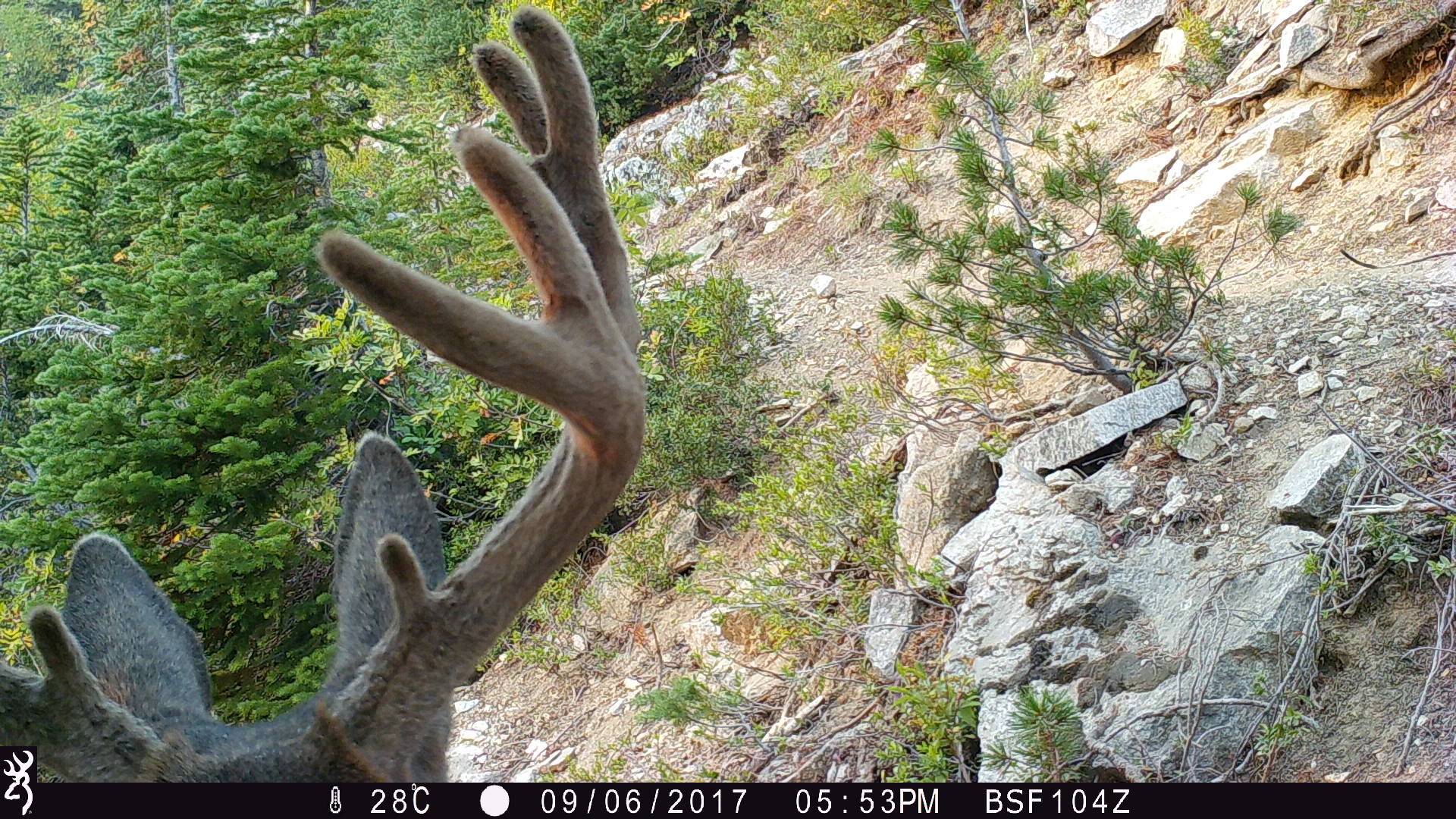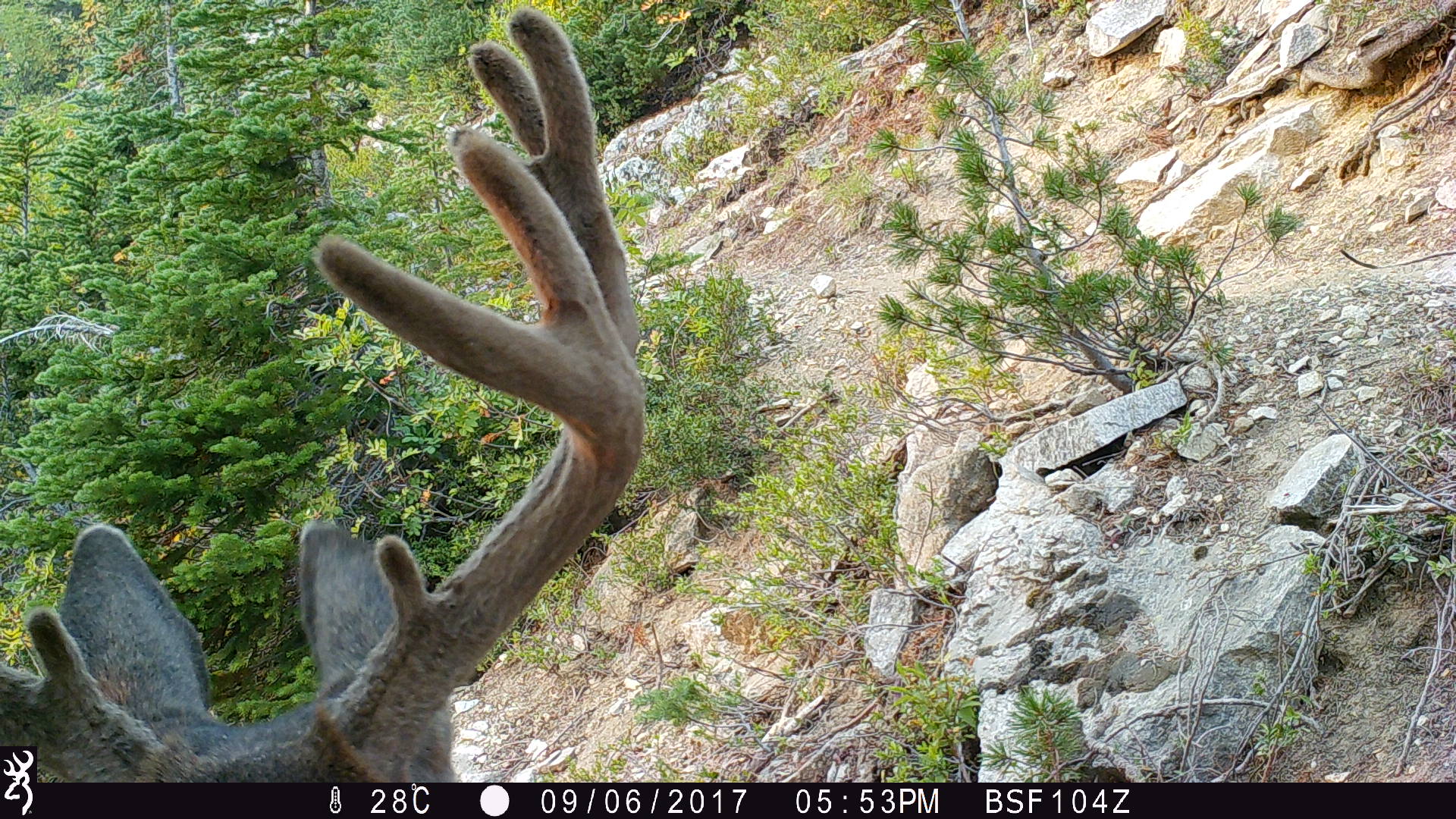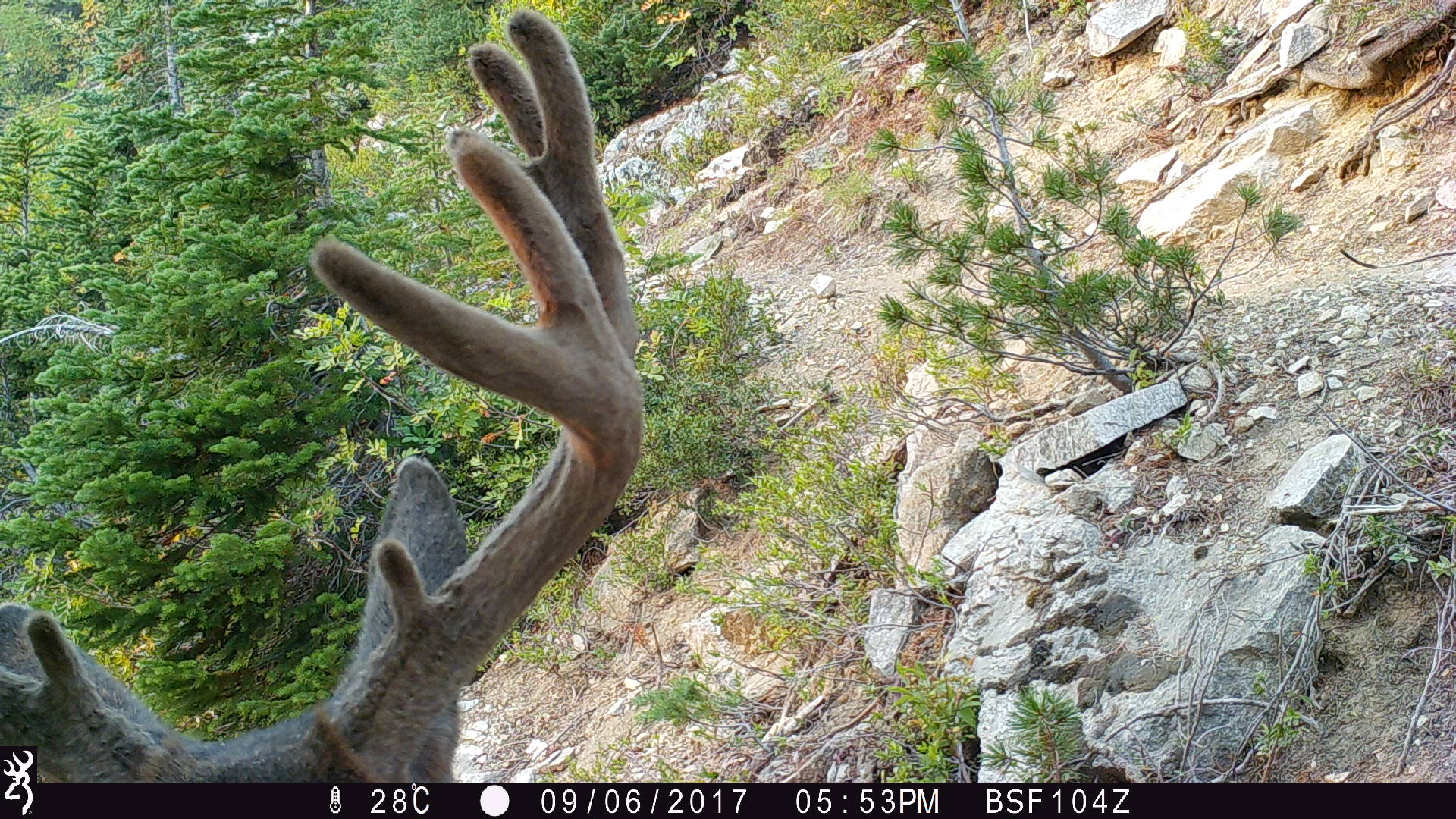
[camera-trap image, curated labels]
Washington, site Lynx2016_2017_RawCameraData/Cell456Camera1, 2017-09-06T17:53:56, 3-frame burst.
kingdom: Animalia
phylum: Chordata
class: Mammalia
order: Artiodactyla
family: Cervidae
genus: Odocoileus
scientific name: Odocoileus hemionus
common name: mule deer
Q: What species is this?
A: Odocoileus hemionus (mule deer).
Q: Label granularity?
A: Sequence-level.